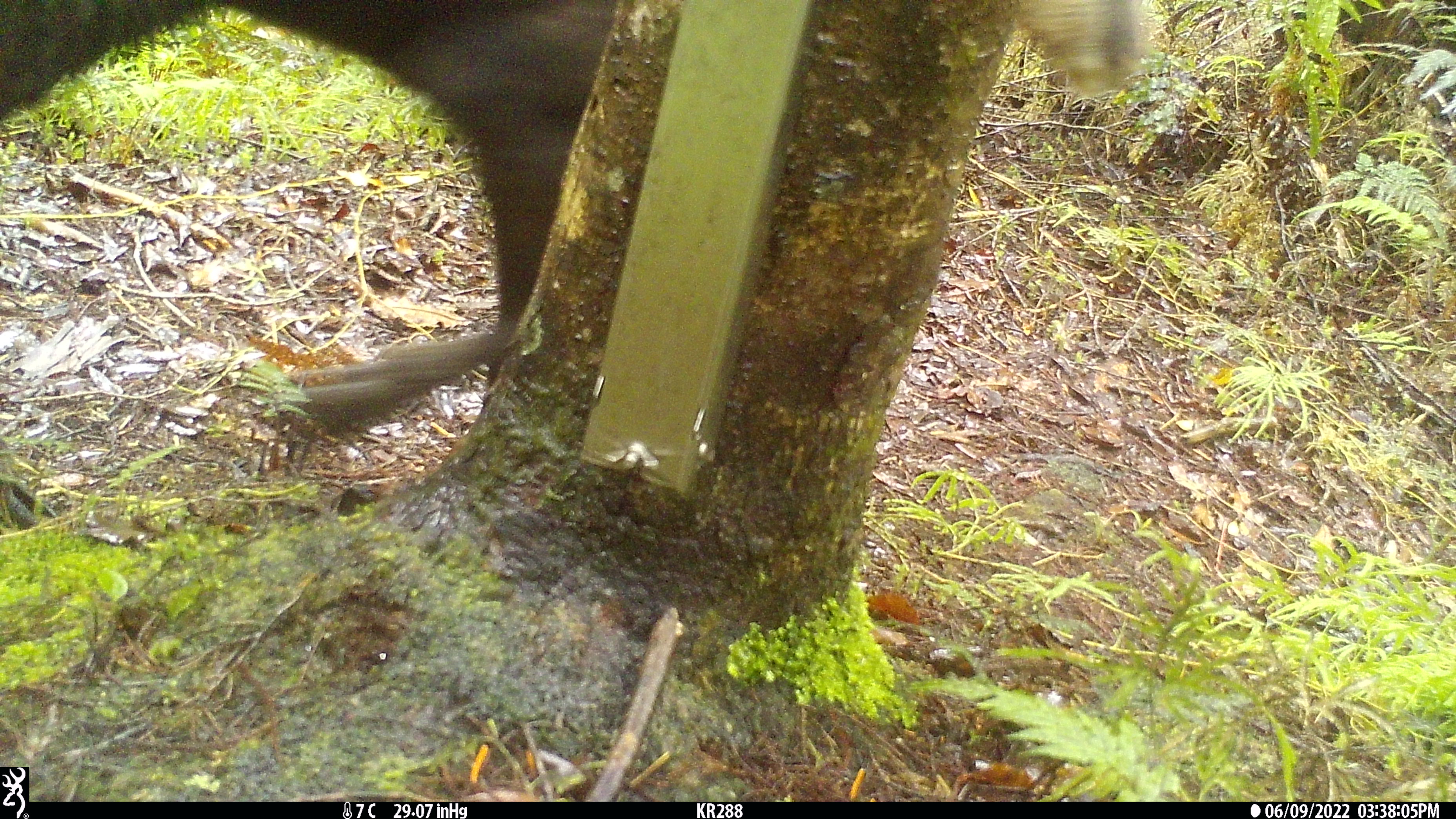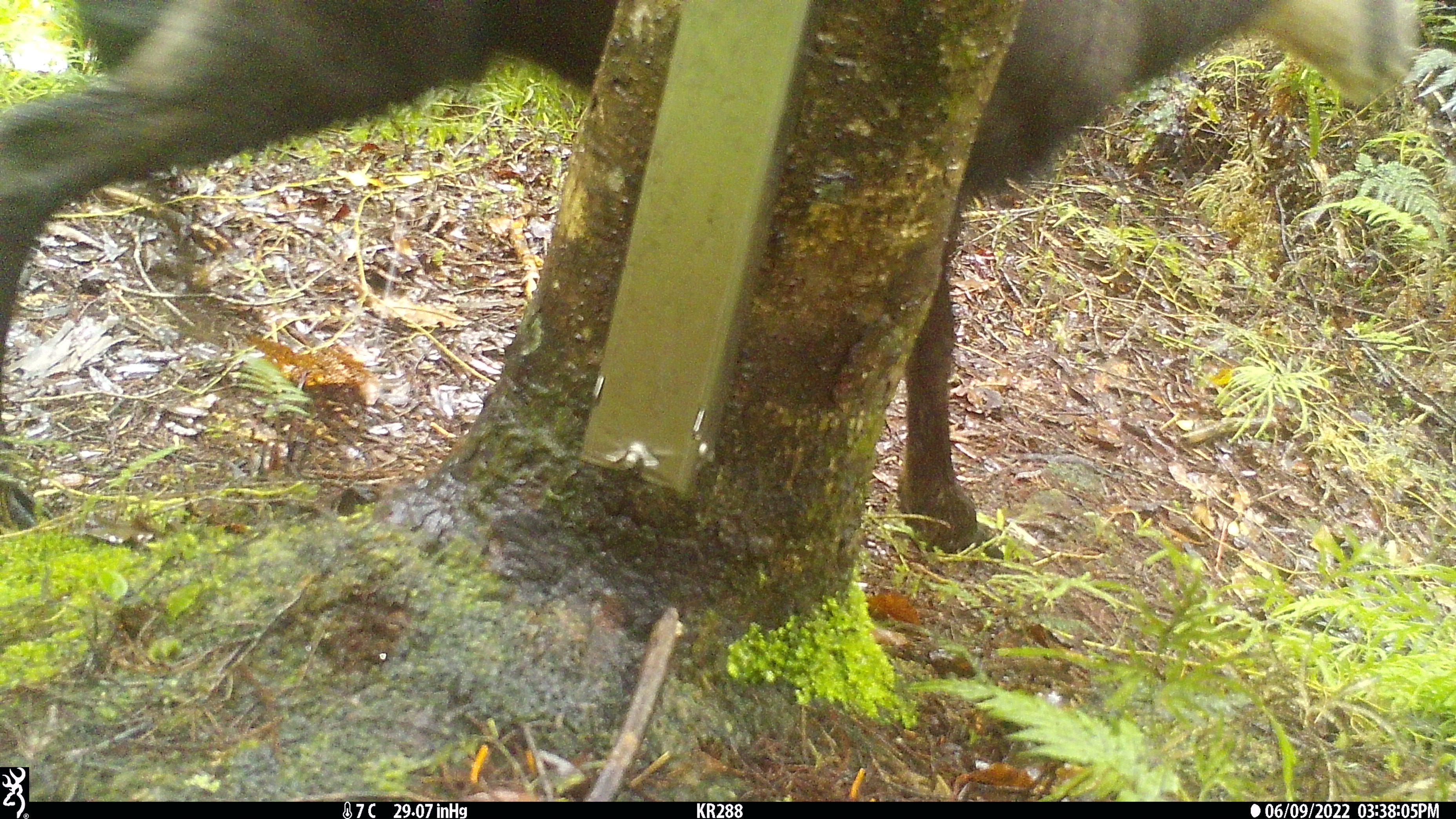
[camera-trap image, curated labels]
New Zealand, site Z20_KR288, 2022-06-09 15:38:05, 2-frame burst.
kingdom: Animalia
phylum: Chordata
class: Mammalia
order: Artiodactyla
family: Bovidae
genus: Rupicapra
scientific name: Rupicapra rupicapra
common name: alpine chamois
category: chamois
Chamois (alpine chamois) (Rupicapra rupicapra).